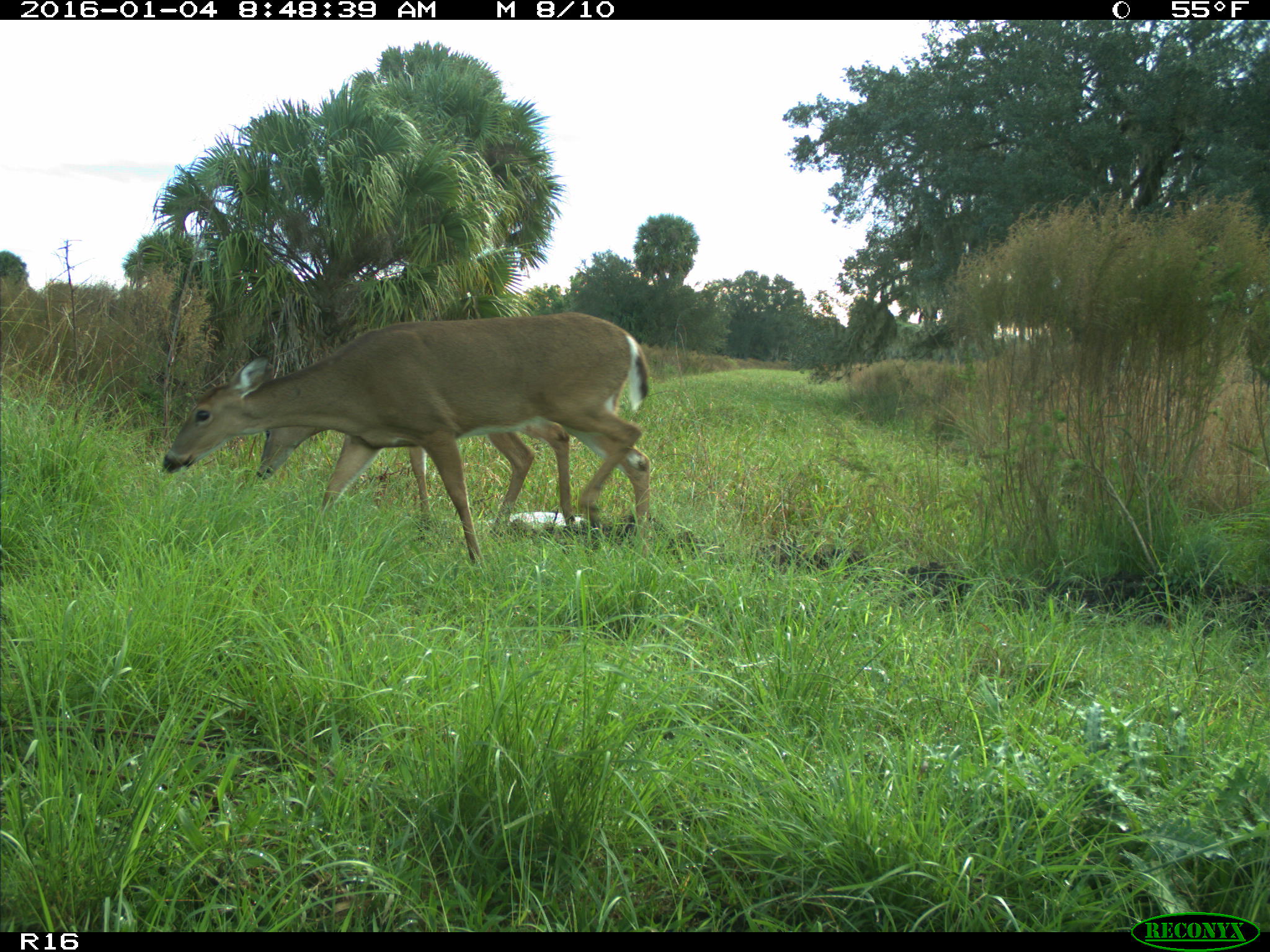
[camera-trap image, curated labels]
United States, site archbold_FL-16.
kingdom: Animalia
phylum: Chordata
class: Mammalia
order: Artiodactyla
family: Cervidae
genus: Odocoileus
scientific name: Odocoileus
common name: deer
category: unidentified deer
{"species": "unidentified deer (deer) (Odocoileus)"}